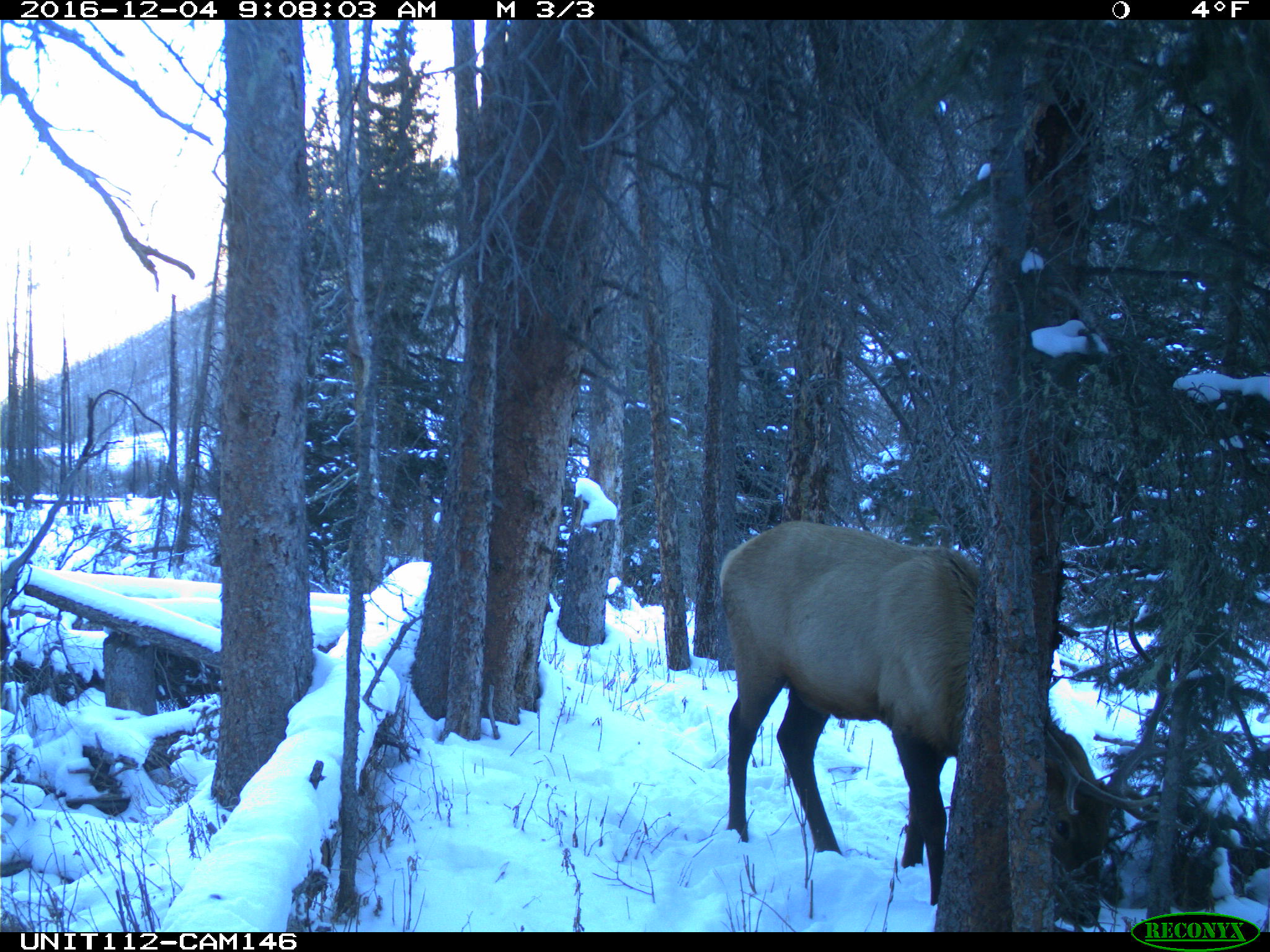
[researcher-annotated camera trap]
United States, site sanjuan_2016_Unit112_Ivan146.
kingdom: Animalia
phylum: Chordata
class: Mammalia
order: Artiodactyla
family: Cervidae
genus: Cervus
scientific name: Cervus elaphus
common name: red deer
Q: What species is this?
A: Cervus elaphus (red deer).